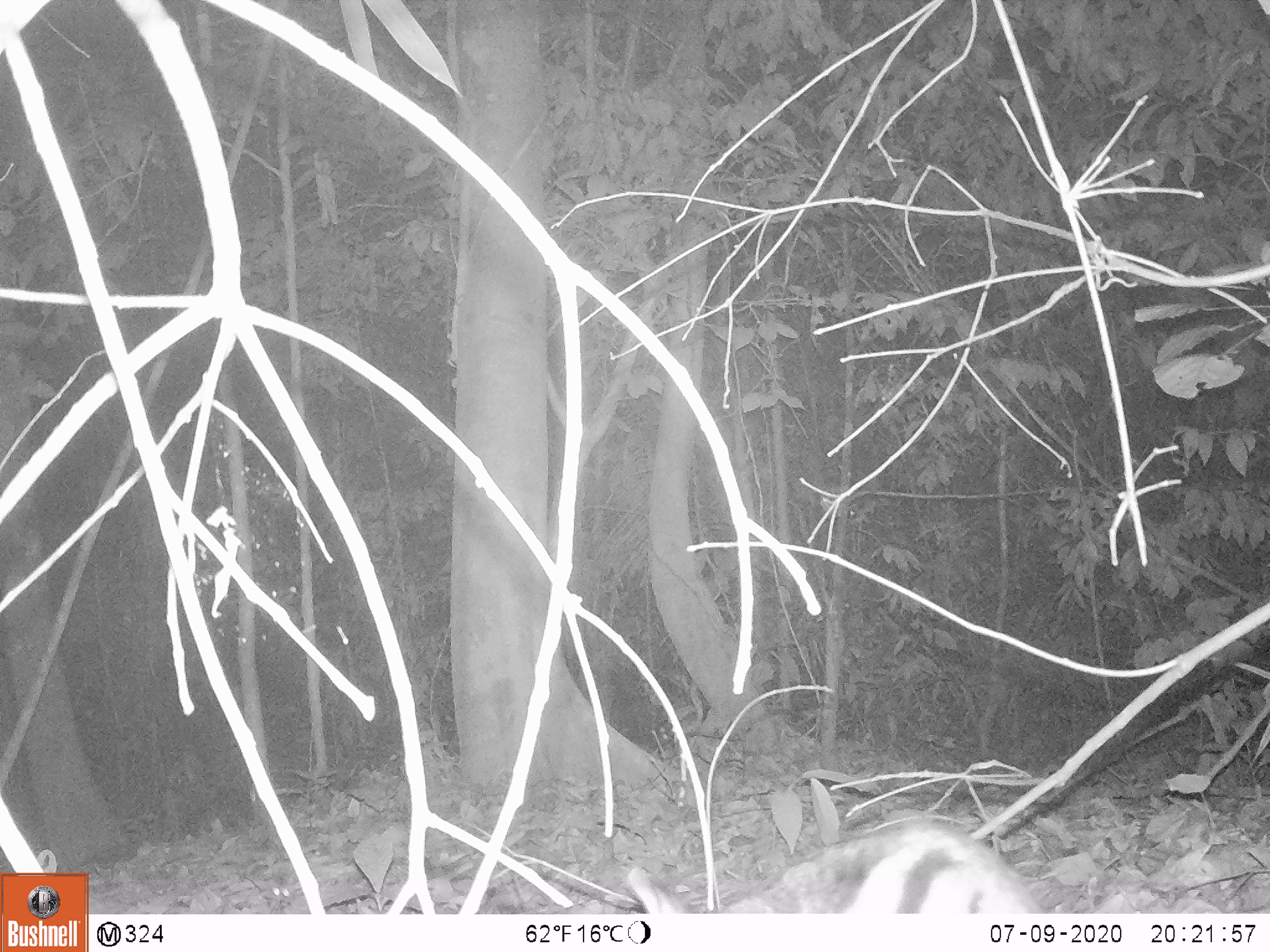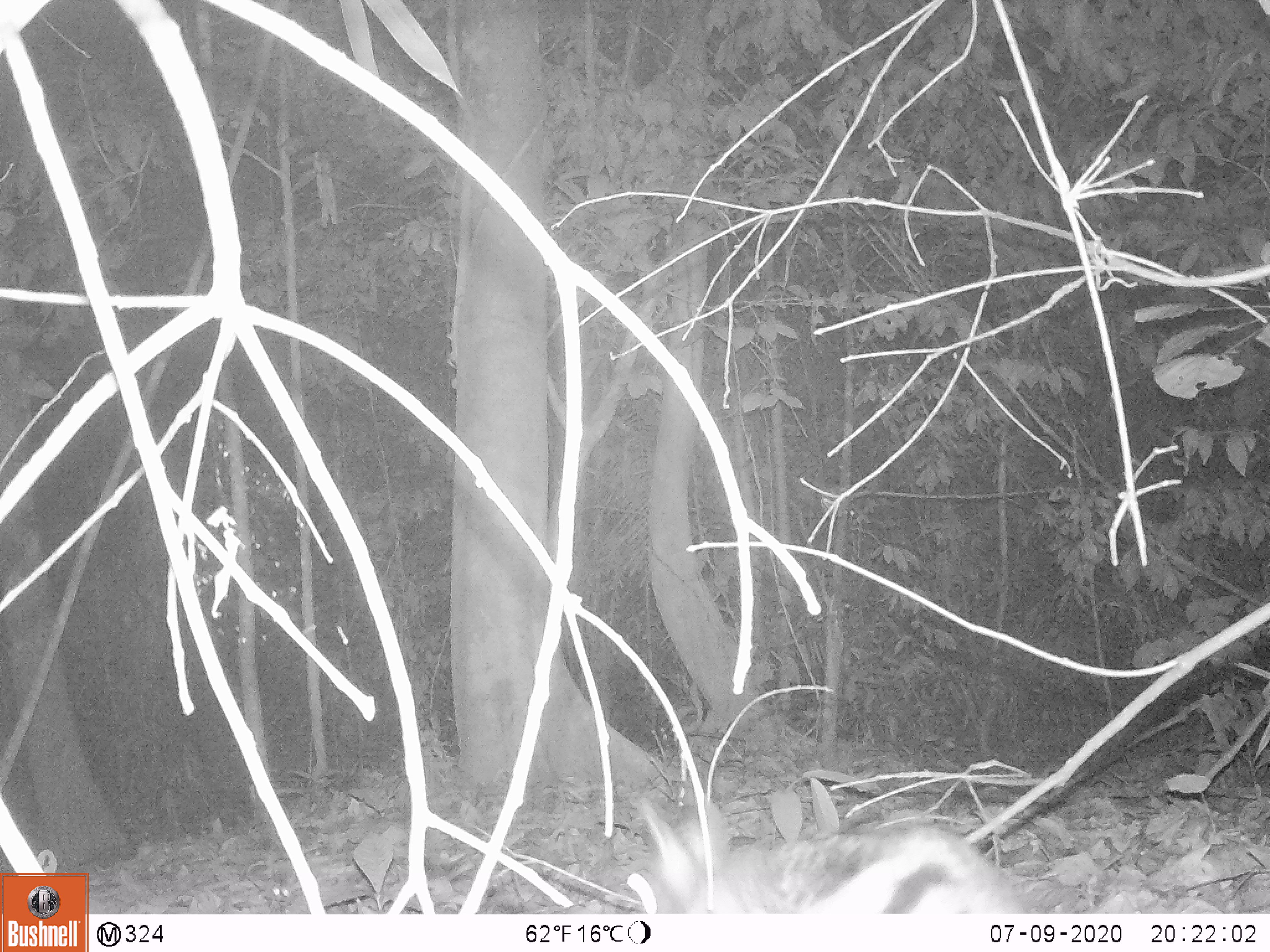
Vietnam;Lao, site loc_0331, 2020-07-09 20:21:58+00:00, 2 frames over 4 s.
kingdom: Animalia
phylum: Chordata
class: Mammalia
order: Lagomorpha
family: Leporidae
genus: Nesolagus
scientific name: Nesolagus timminsi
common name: annamite striped rabbit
Annamite striped rabbit (Nesolagus timminsi). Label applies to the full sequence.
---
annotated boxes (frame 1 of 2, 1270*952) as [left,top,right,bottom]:
annamite striped rabbit: [627,808,1045,913]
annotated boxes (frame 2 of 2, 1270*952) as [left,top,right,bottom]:
annamite striped rabbit: [625,786,1023,912]